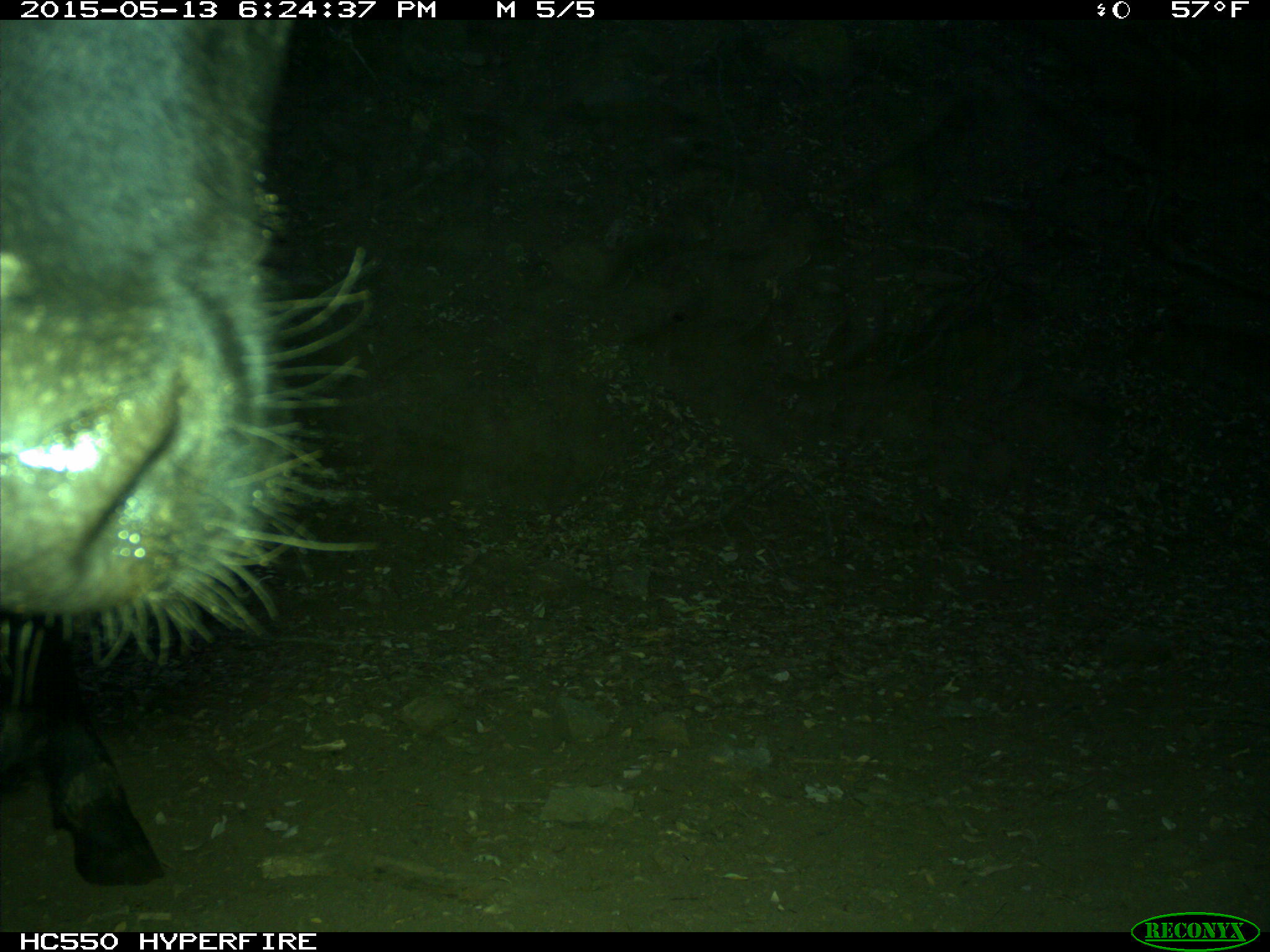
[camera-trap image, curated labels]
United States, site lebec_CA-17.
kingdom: Animalia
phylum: Chordata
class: Mammalia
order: Artiodactyla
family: Bovidae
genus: Bos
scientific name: Bos taurus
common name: domestic cow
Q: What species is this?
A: Bos taurus (domestic cow).